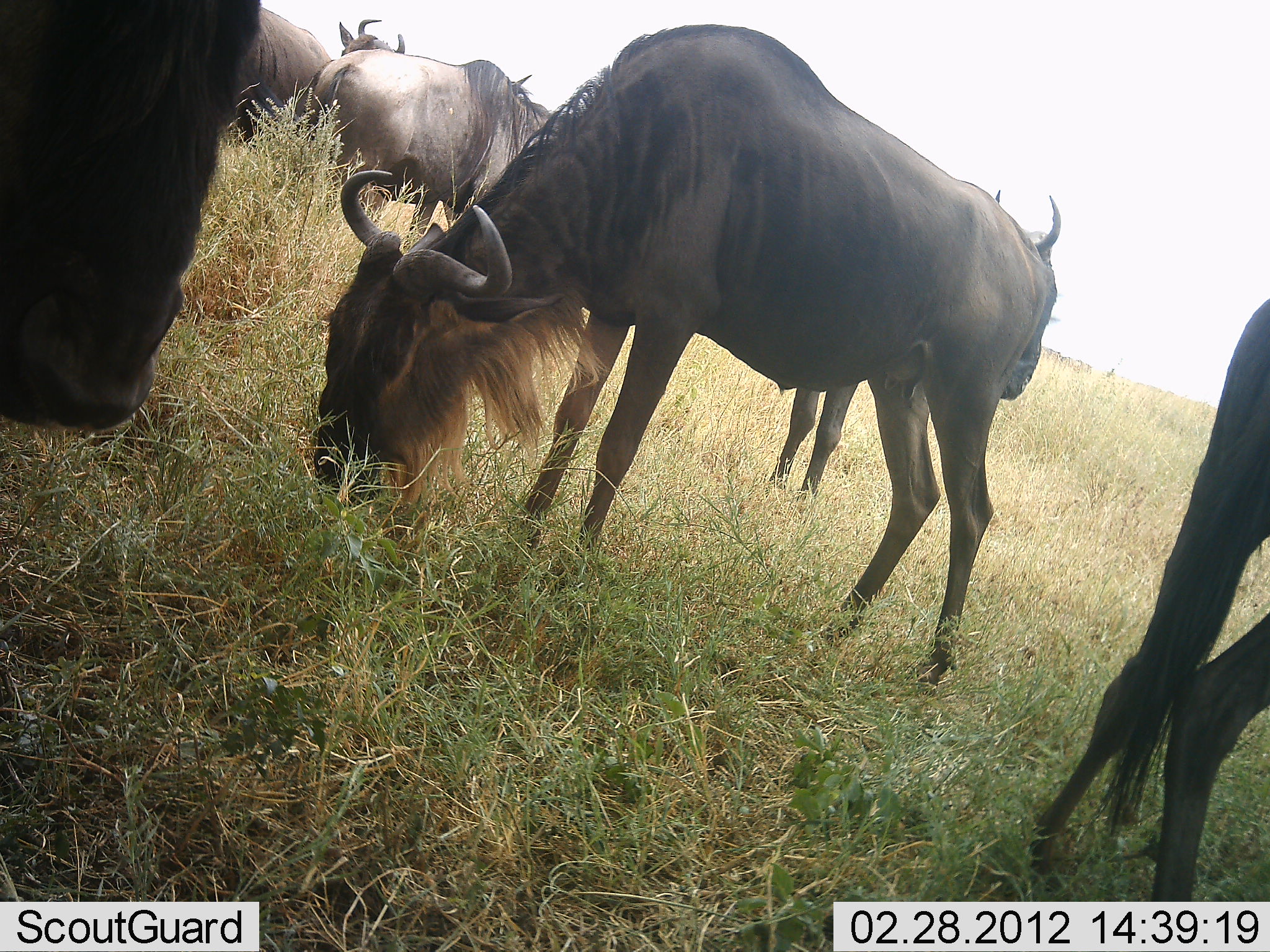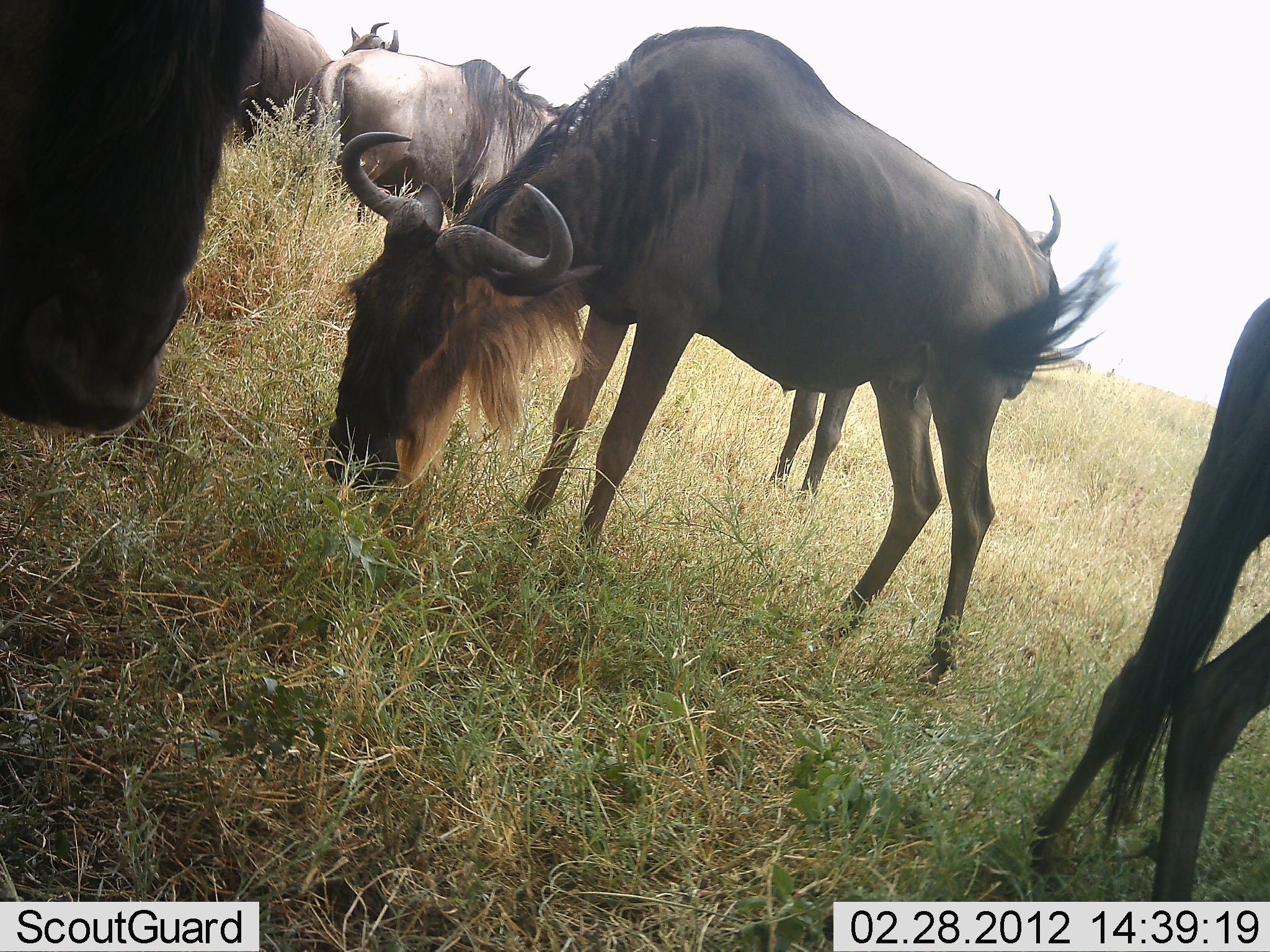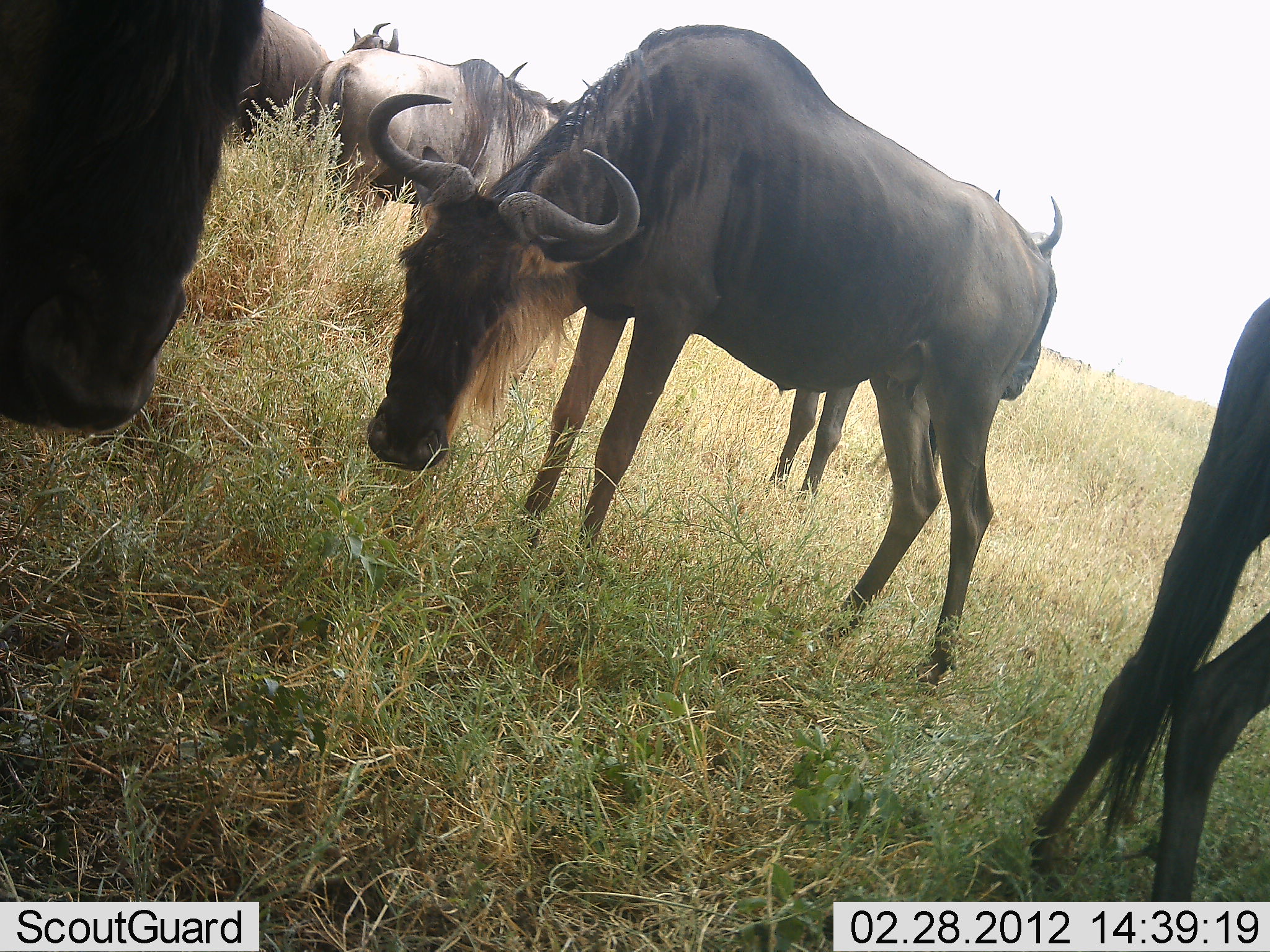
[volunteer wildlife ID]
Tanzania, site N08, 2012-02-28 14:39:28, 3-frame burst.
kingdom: Animalia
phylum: Chordata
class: Mammalia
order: Artiodactyla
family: Bovidae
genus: Connochaetes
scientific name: Connochaetes taurinus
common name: blue wildebeest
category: wildebeest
Wildebeest (blue wildebeest) (Connochaetes taurinus), count 6. Behavior (volunteer vote fractions): standing 67%, resting 0%, moving 13%, interacting 7%. Young present (vote fraction): 0%. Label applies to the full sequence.